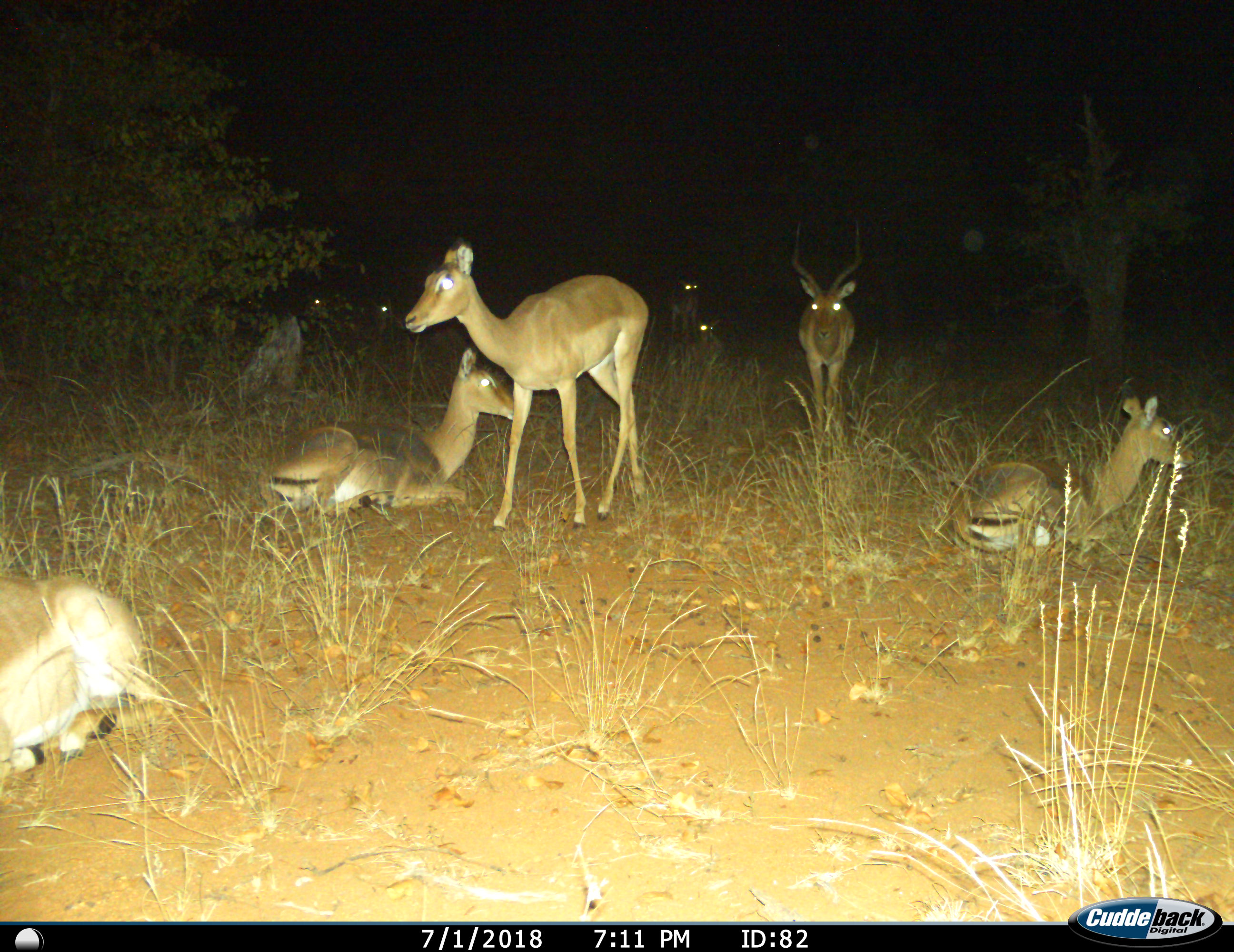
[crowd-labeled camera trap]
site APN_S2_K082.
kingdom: Animalia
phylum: Chordata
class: Mammalia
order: Artiodactyla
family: Bovidae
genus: Aepyceros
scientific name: Aepyceros melampus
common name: impala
Impala (Aepyceros melampus), count 9. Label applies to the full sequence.